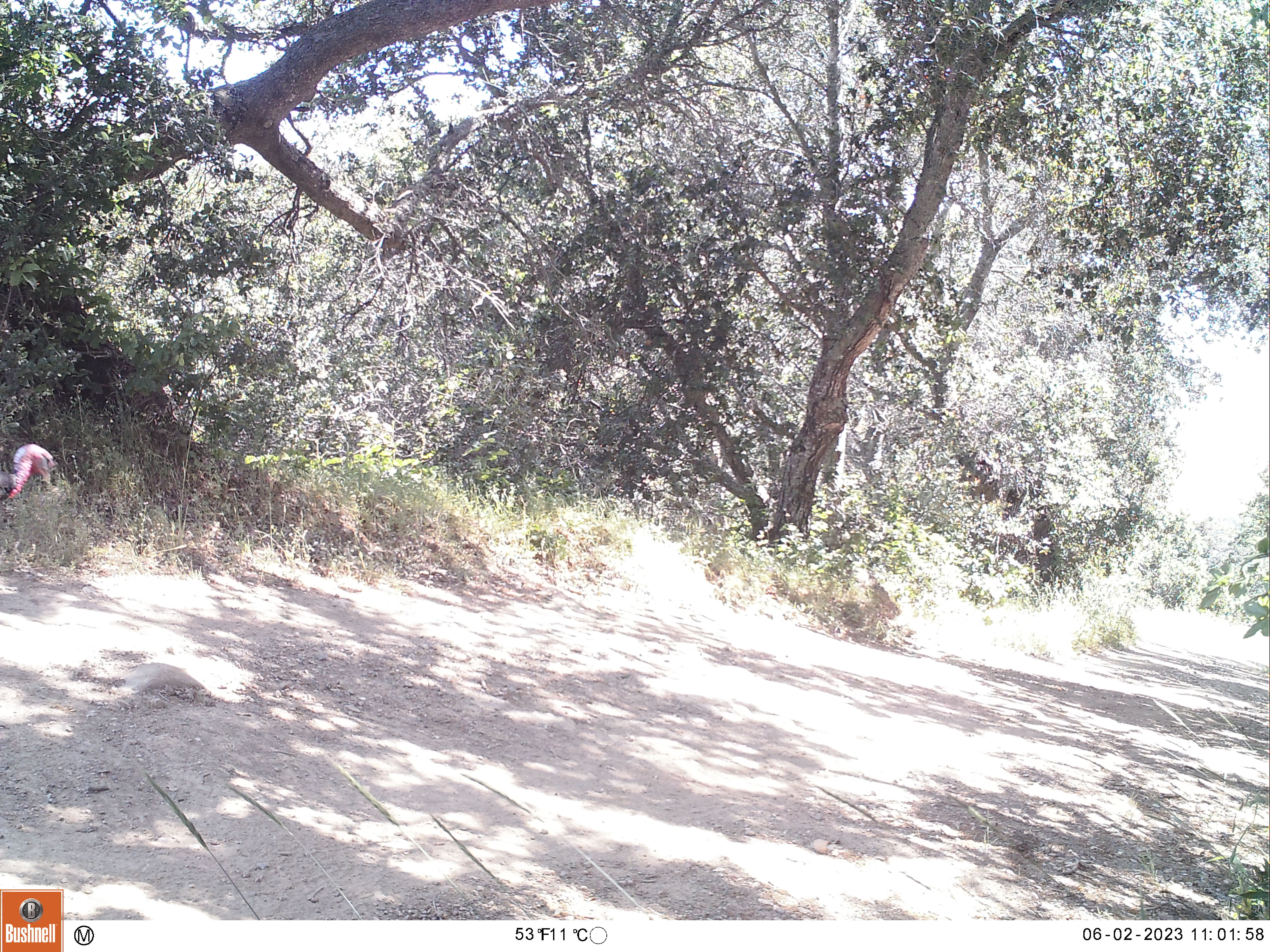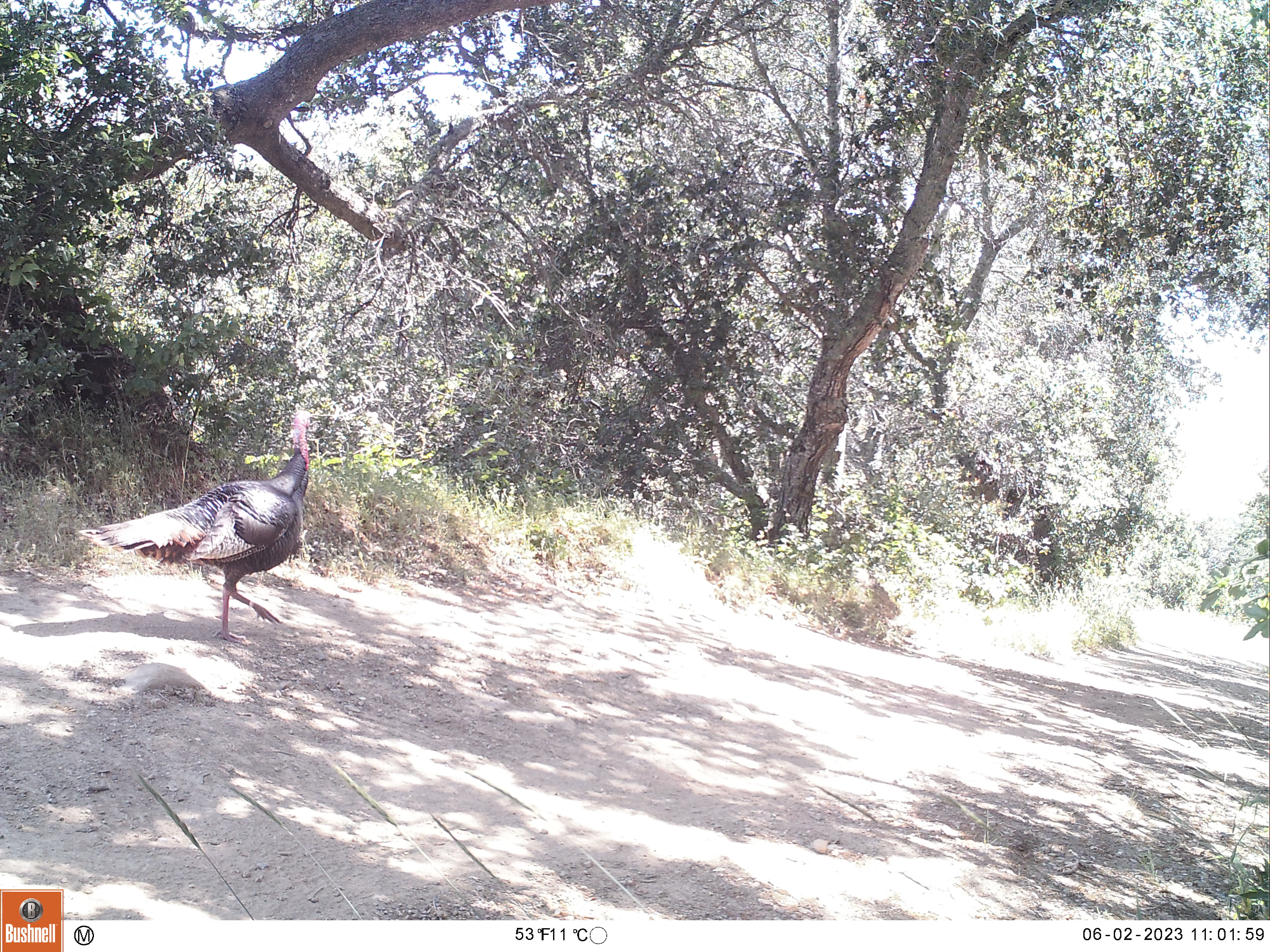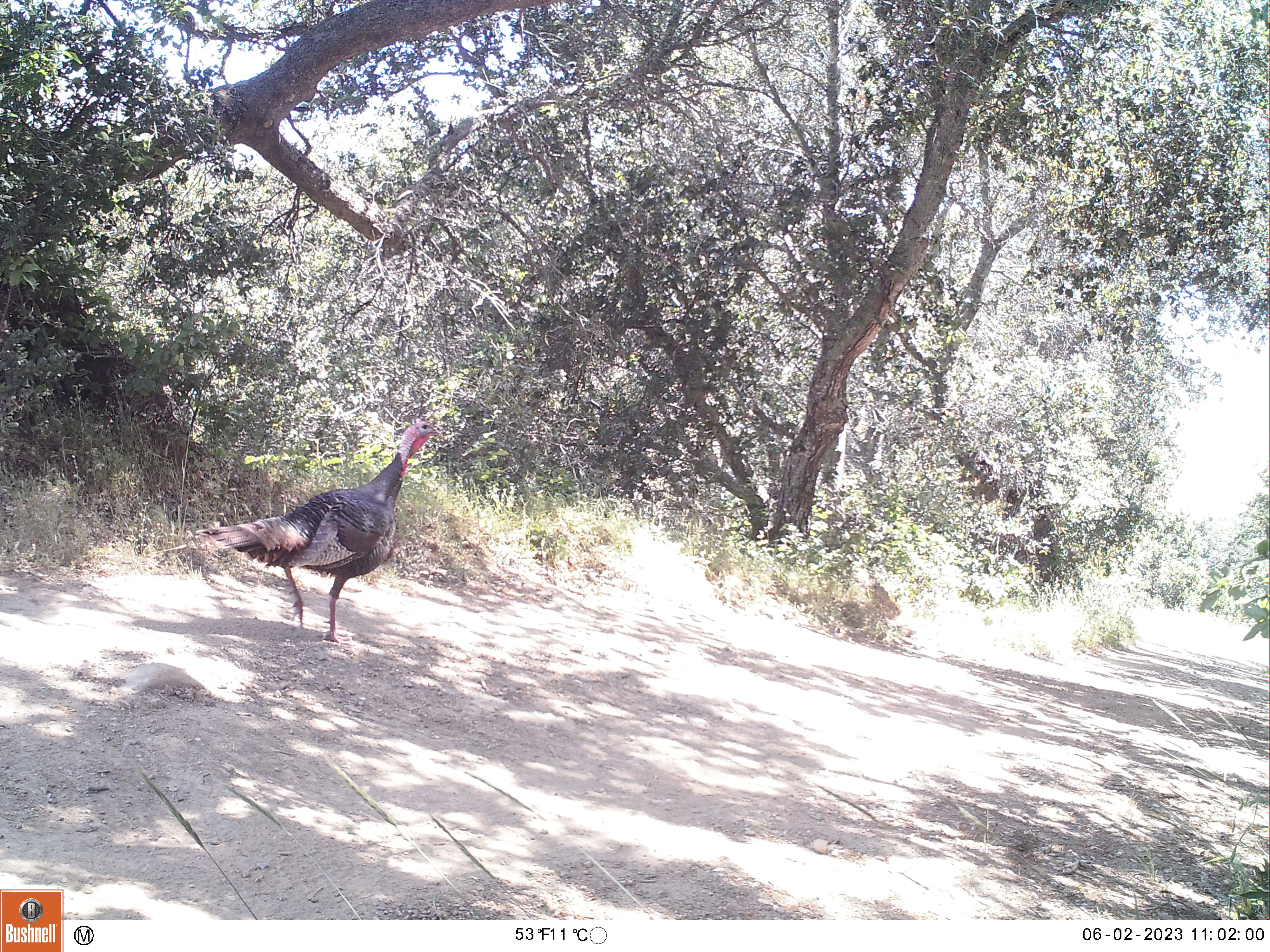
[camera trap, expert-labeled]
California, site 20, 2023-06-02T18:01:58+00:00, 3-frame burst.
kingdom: Animalia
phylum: Chordata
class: Aves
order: Galliformes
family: Phasianidae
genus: Meleagris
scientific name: Meleagris gallopavo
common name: turkey